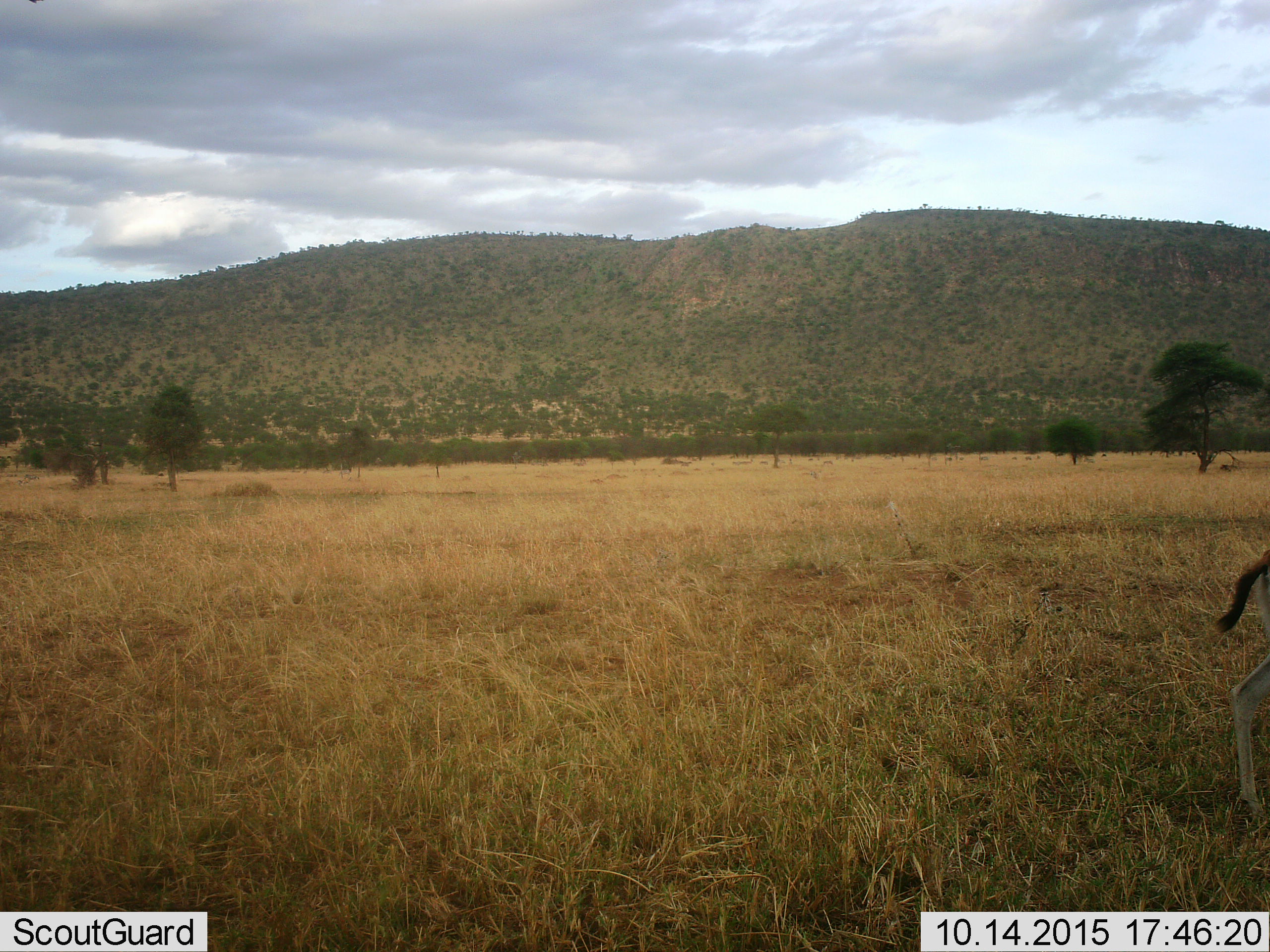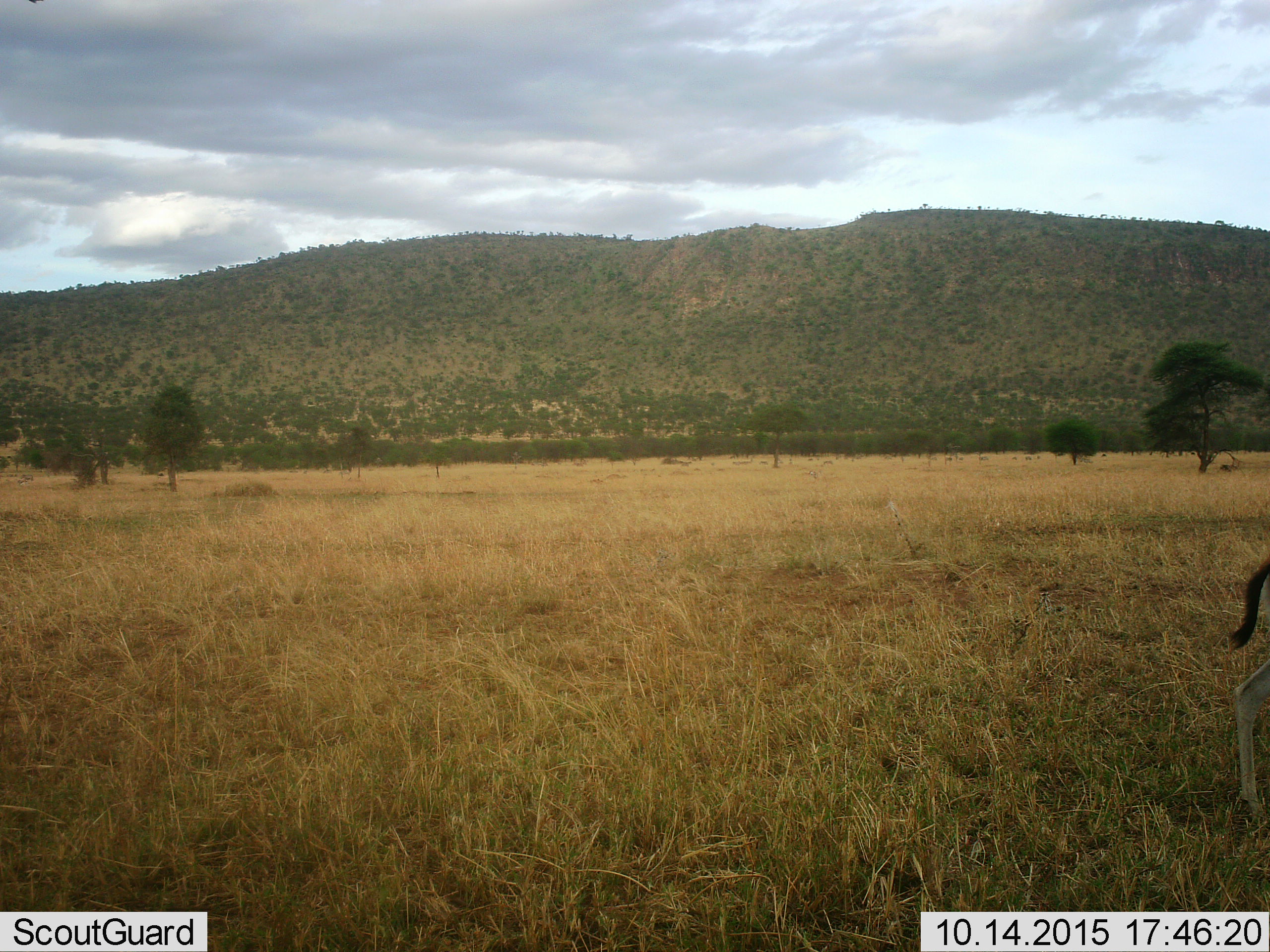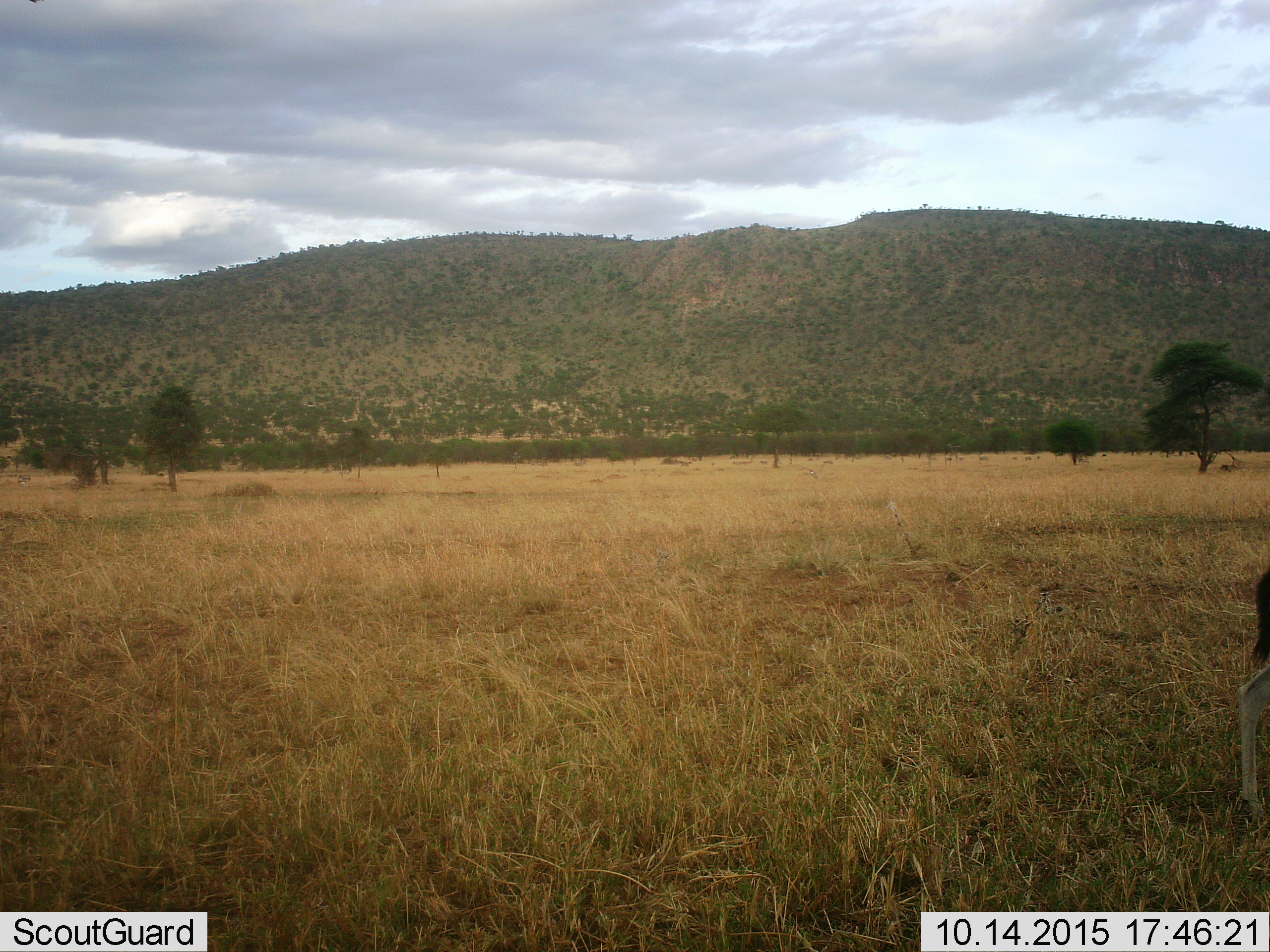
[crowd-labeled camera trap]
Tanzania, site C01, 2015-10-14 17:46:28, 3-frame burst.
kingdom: Animalia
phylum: Chordata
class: Mammalia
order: Artiodactyla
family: Bovidae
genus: Eudorcas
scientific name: Eudorcas thomsonii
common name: thomson's gazelle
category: gazellethomsons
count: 1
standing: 40%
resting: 0%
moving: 67%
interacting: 0%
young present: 7%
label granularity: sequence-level